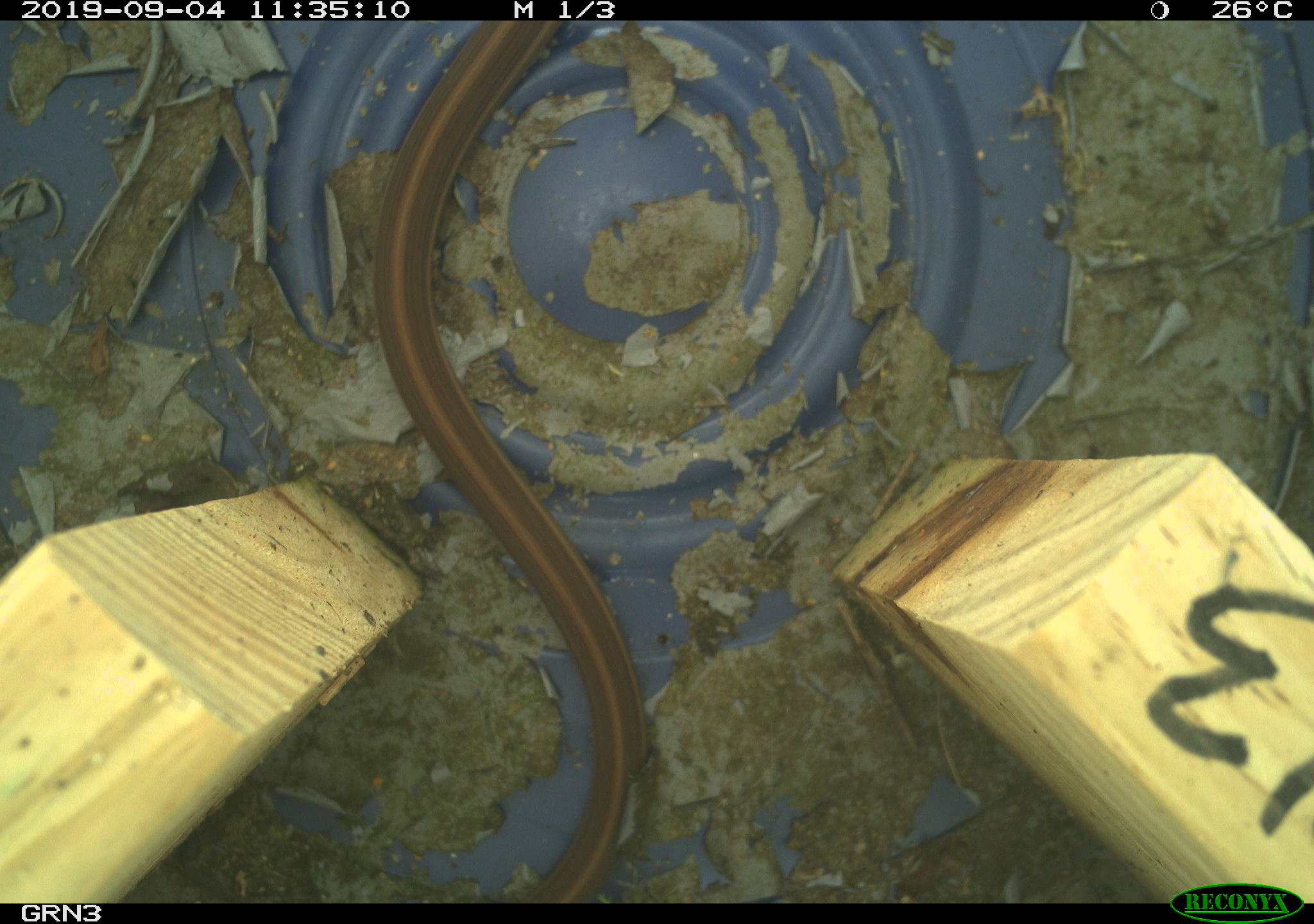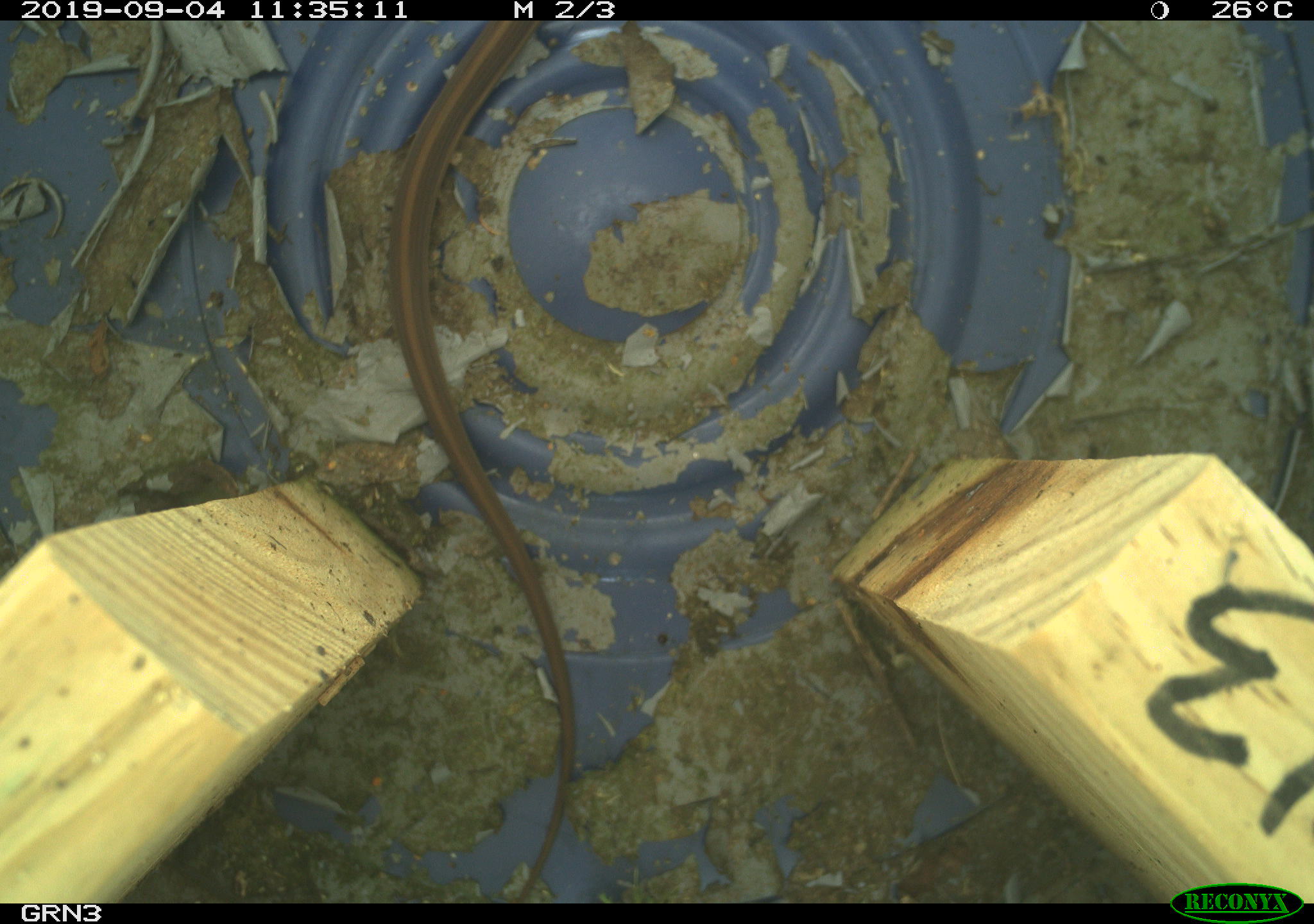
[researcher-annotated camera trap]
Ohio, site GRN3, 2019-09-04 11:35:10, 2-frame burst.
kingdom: Animalia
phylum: Chordata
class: Reptilia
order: Squamata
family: Colubridae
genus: Thamnophis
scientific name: Thamnophis sirtalis sirtalis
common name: eastern gartersnake